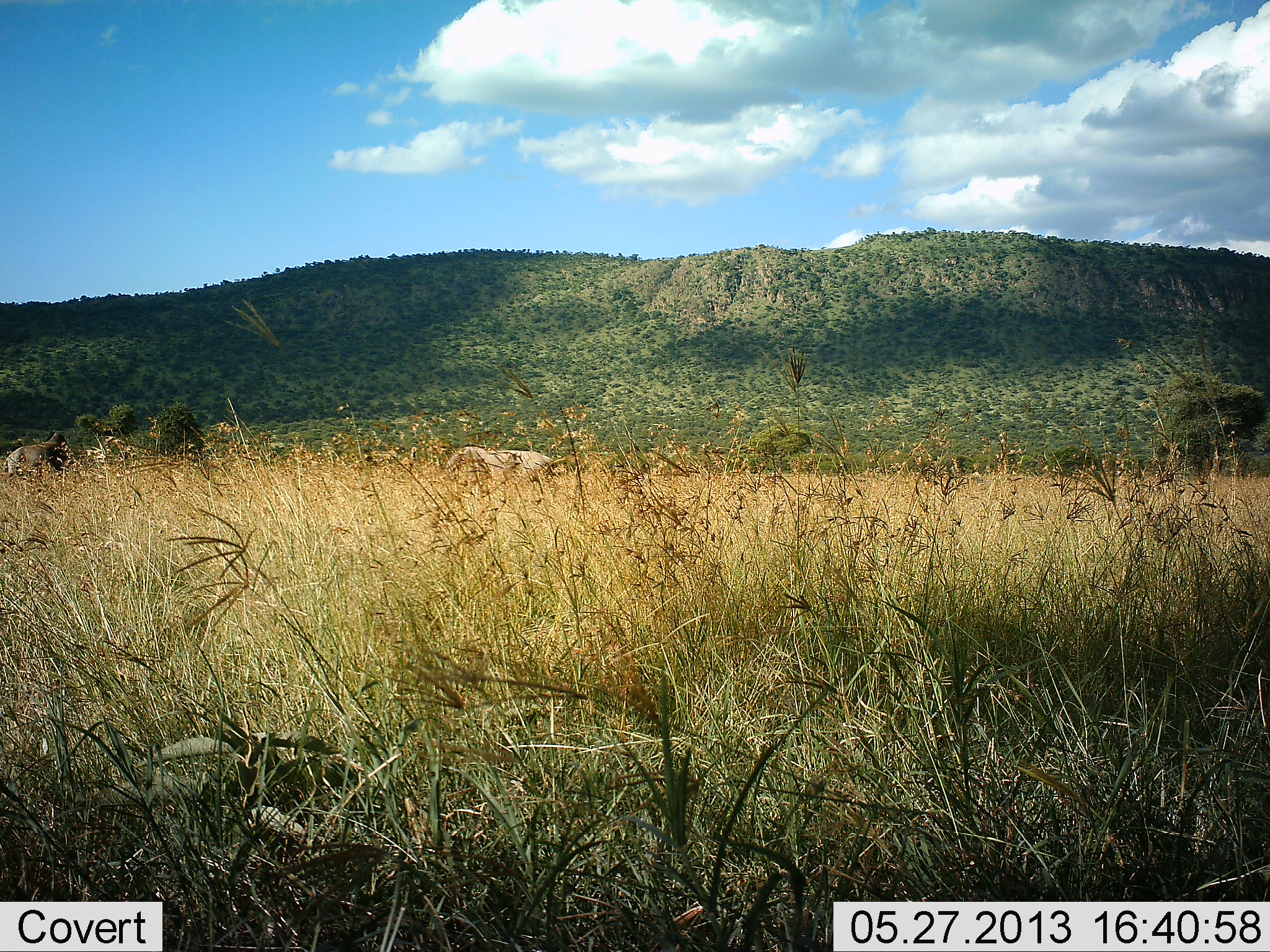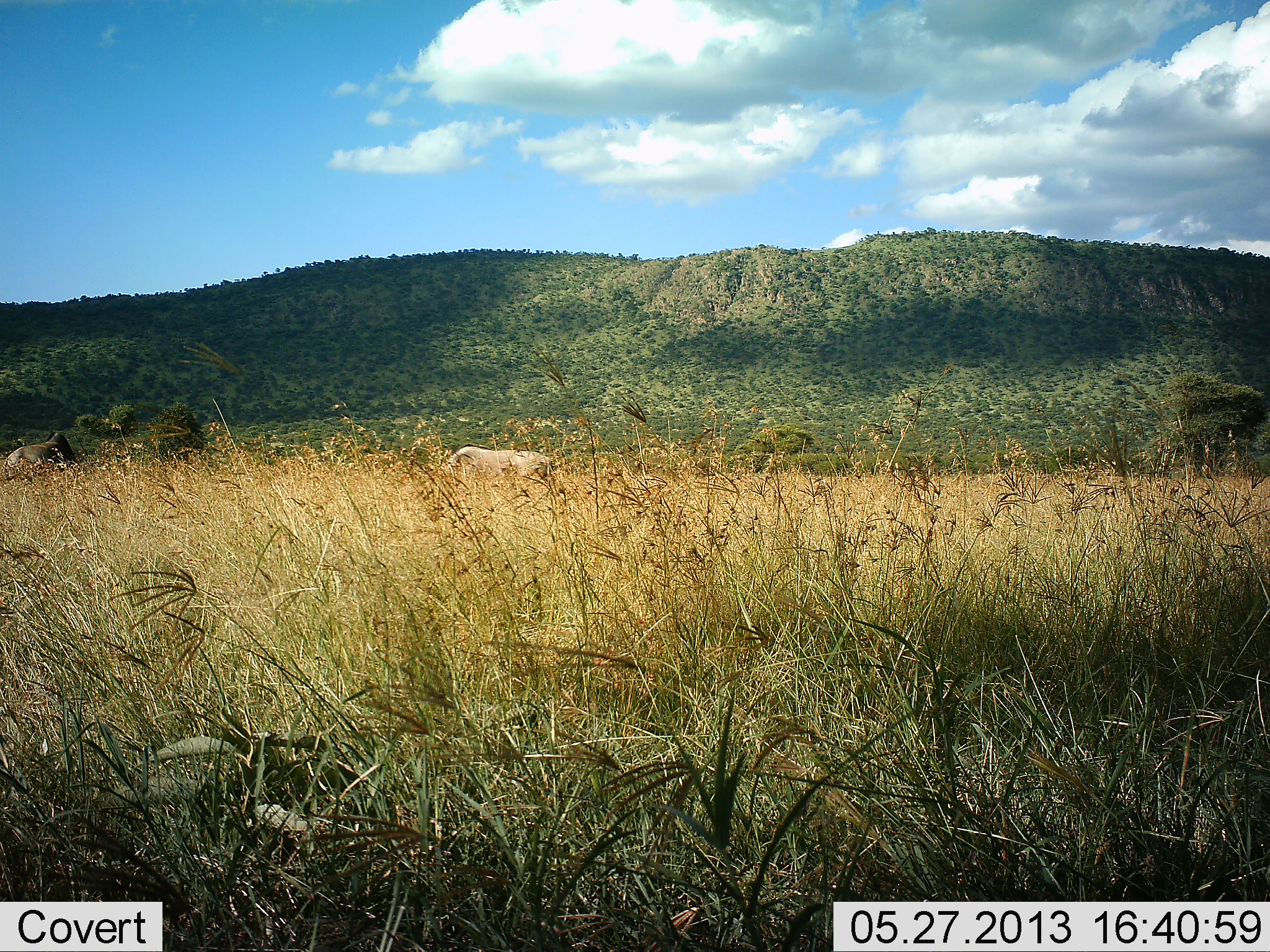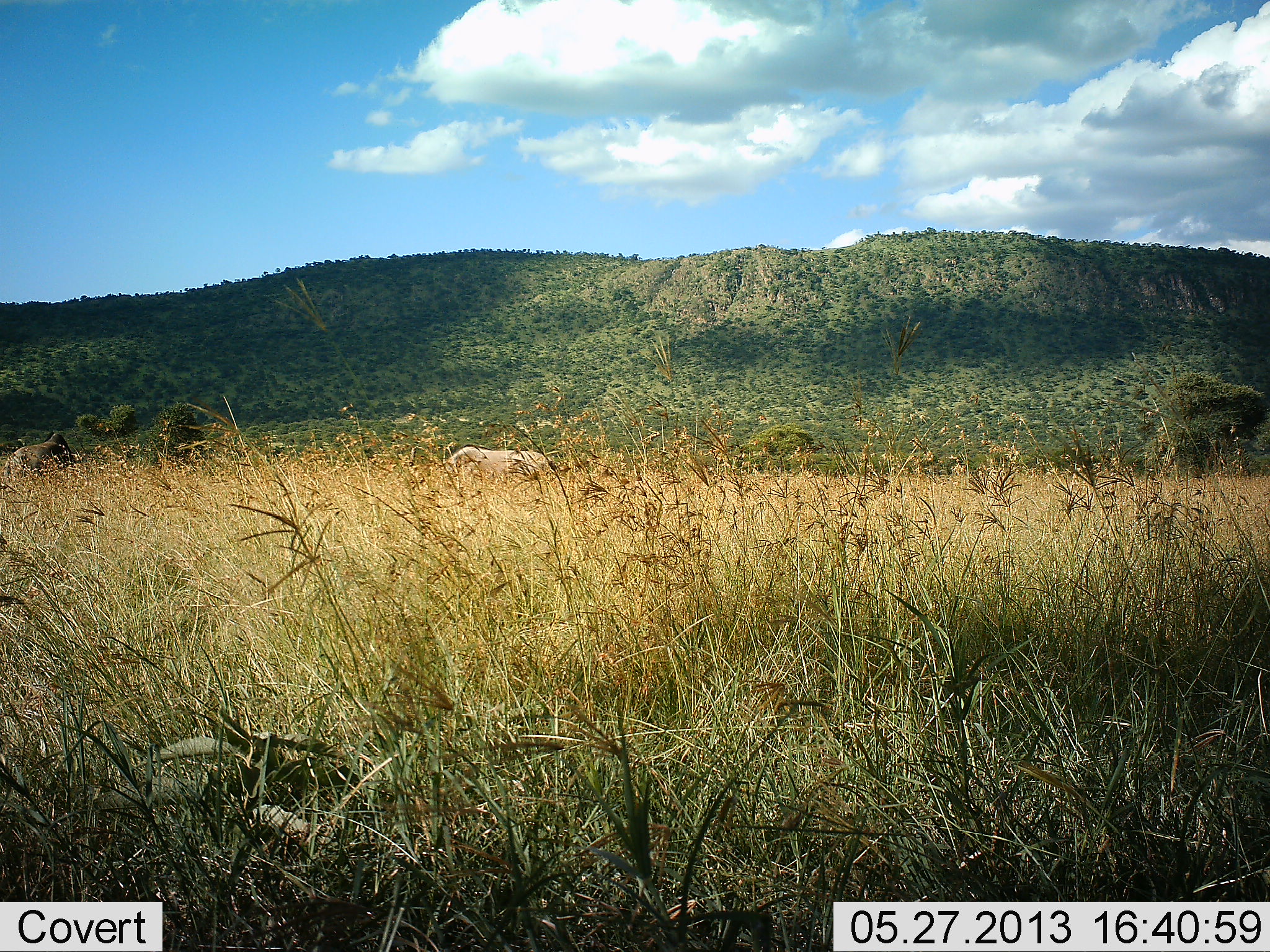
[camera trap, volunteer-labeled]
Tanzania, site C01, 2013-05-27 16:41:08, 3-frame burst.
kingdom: Animalia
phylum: Chordata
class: Mammalia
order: Proboscidea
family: Elephantidae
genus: Loxodonta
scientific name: Loxodonta africana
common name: african bush elephant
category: elephant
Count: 2.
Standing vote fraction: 60%.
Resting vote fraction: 20%.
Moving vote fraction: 0%.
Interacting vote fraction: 0%.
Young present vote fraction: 20%.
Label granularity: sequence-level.